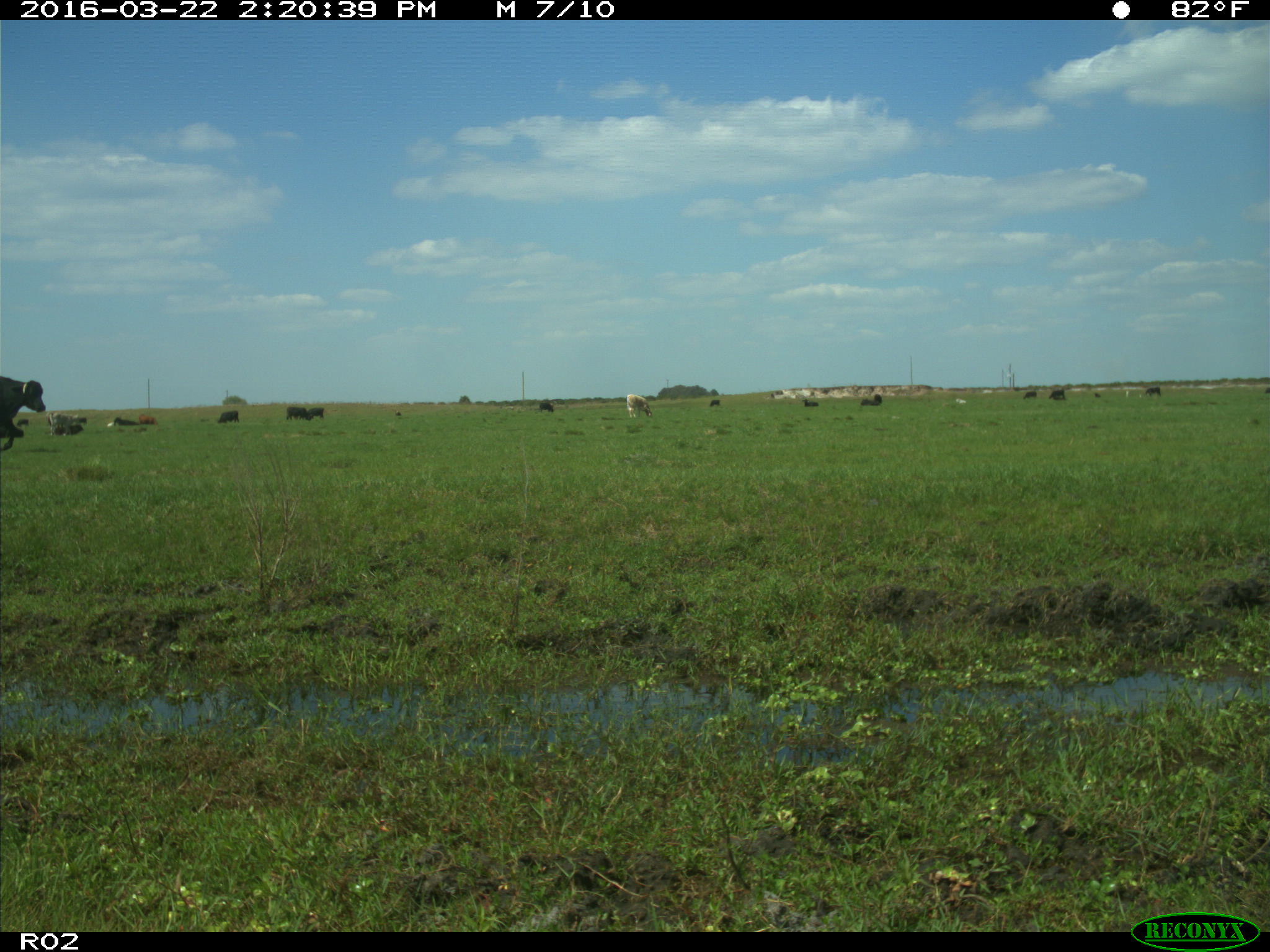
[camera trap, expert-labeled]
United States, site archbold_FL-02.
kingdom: Animalia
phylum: Chordata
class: Mammalia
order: Artiodactyla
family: Bovidae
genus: Bos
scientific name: Bos taurus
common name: domestic cow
Bos taurus (domestic cow).